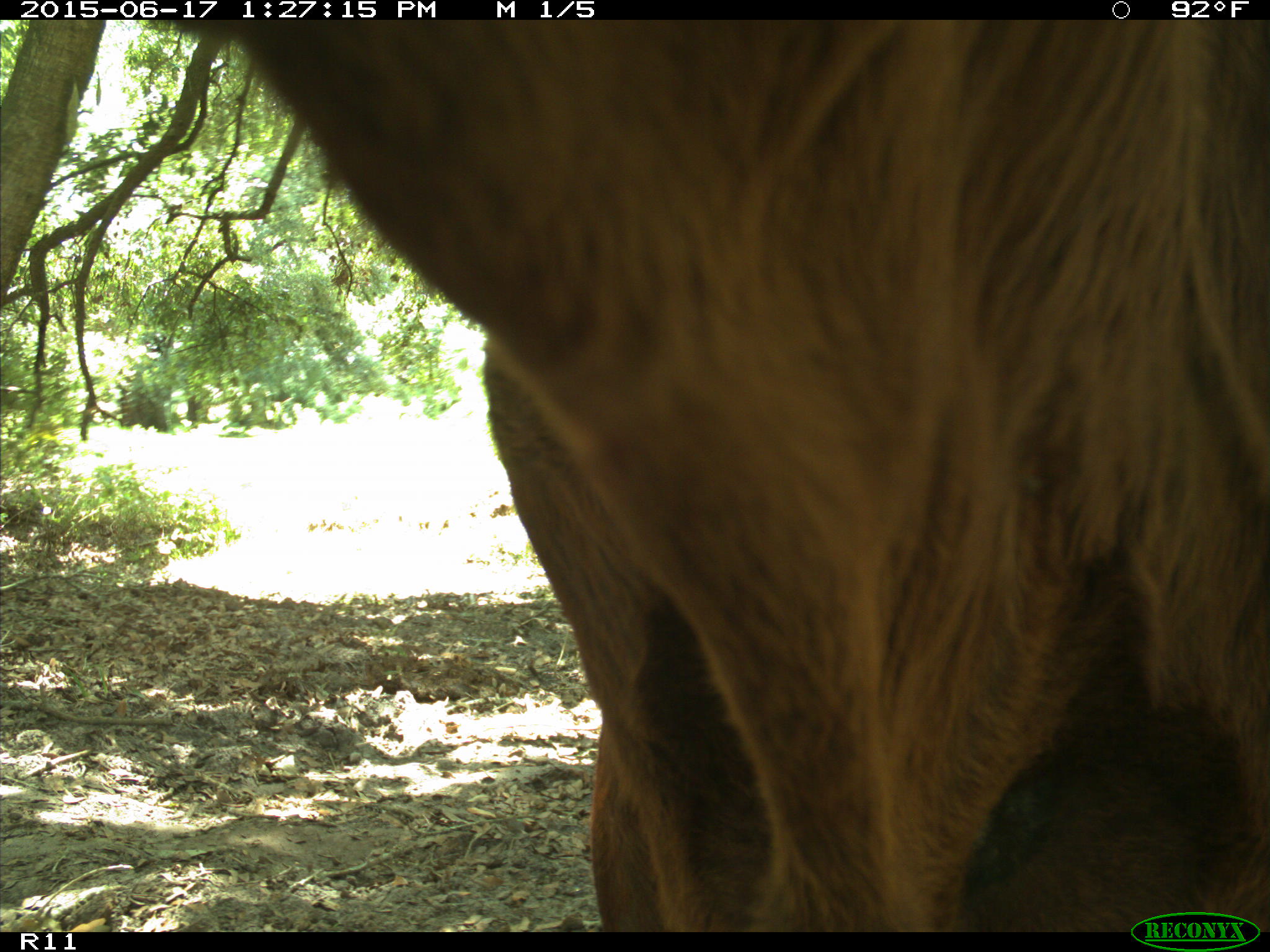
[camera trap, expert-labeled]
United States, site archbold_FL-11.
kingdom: Animalia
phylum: Chordata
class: Mammalia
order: Artiodactyla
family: Bovidae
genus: Bos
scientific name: Bos taurus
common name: domestic cow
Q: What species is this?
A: Bos taurus (domestic cow).